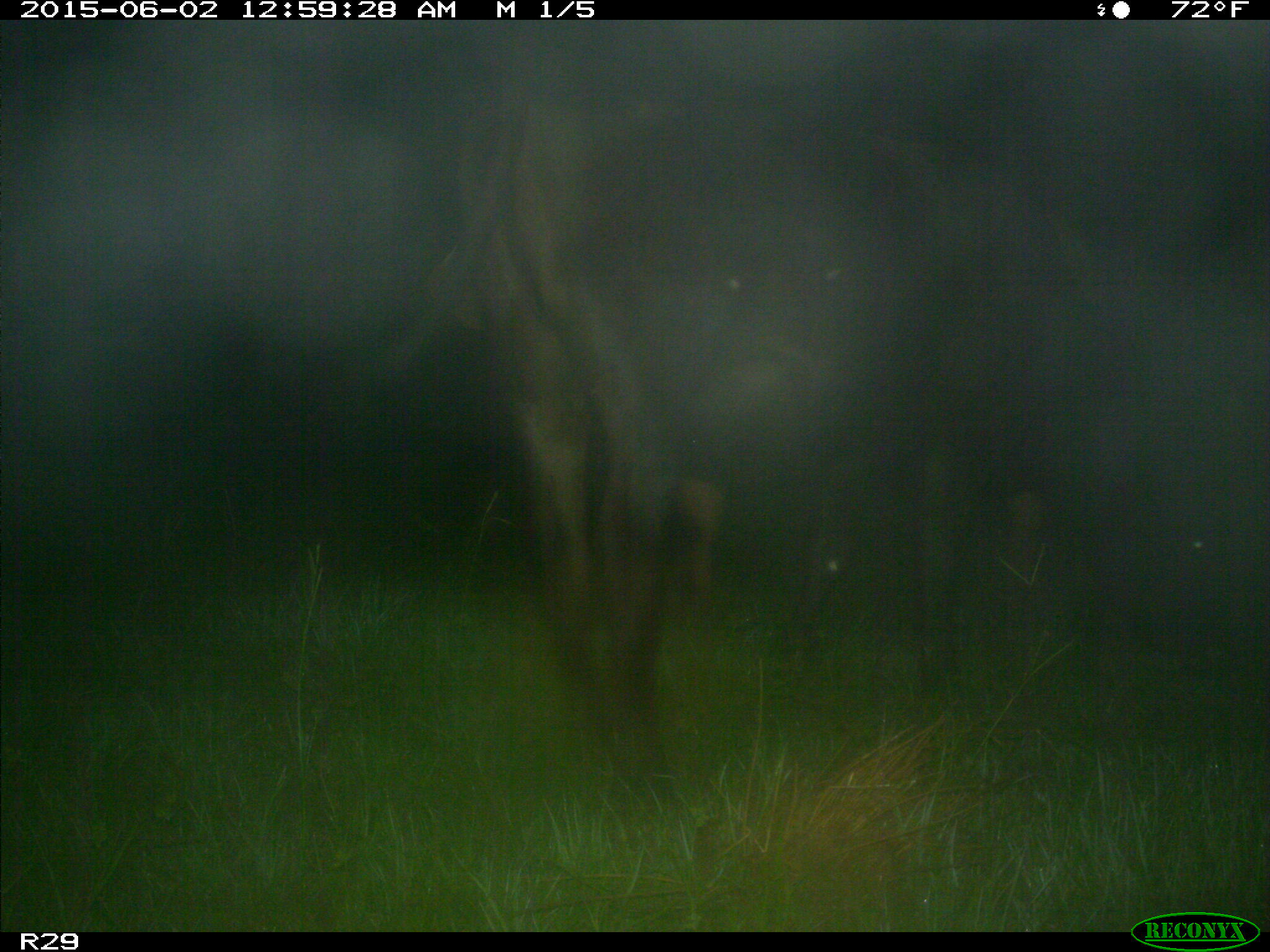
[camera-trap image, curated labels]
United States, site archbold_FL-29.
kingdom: Animalia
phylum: Chordata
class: Mammalia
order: Artiodactyla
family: Bovidae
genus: Bos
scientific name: Bos taurus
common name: domestic cow